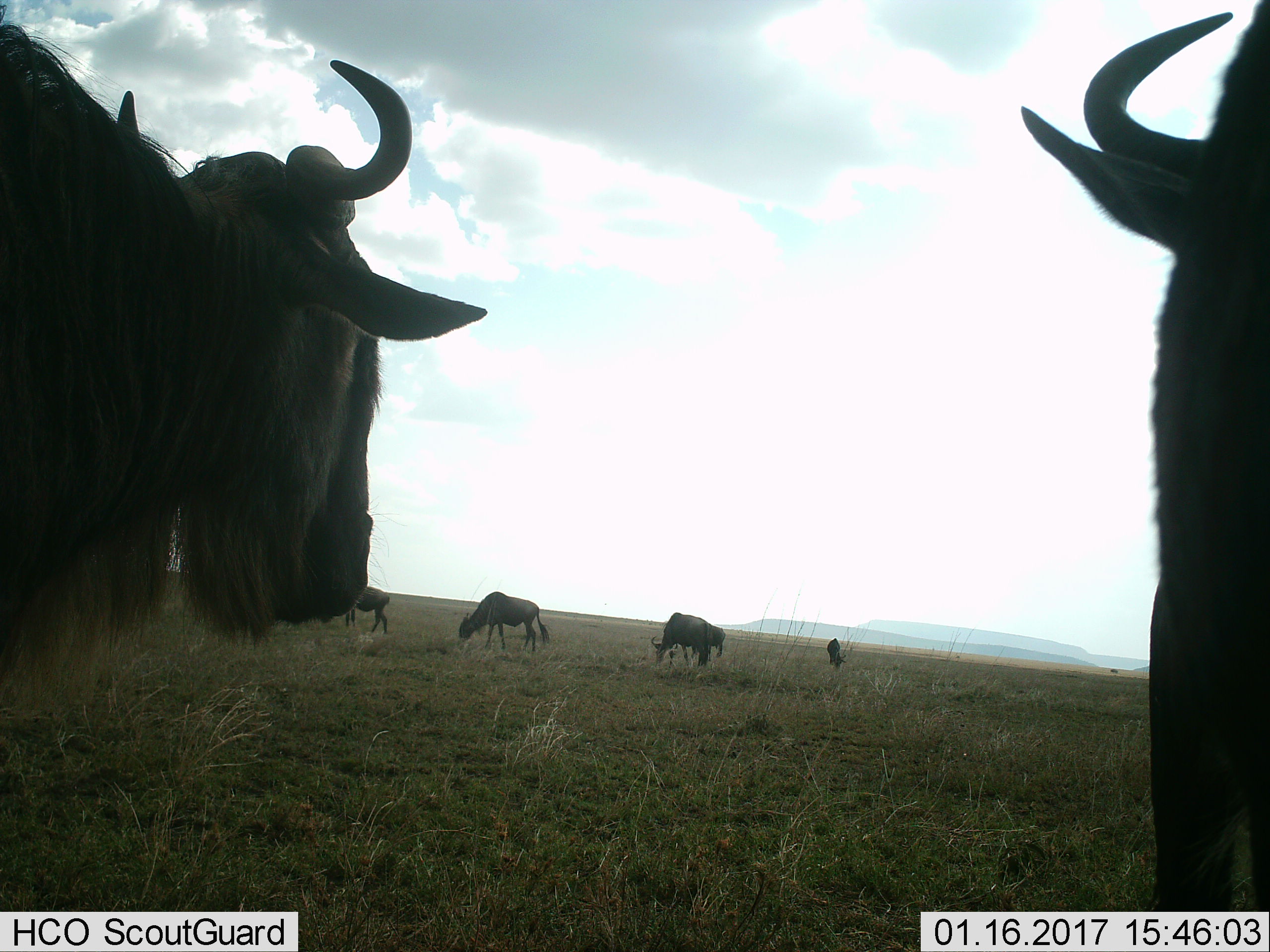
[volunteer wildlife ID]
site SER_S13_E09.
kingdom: Animalia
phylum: Chordata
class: Mammalia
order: Artiodactyla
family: Bovidae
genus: Connochaetes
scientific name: Connochaetes taurinus taurinus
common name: blue wildebeest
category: wildebeestblue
Wildebeestblue (blue wildebeest) (Connochaetes taurinus taurinus), count 6. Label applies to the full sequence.